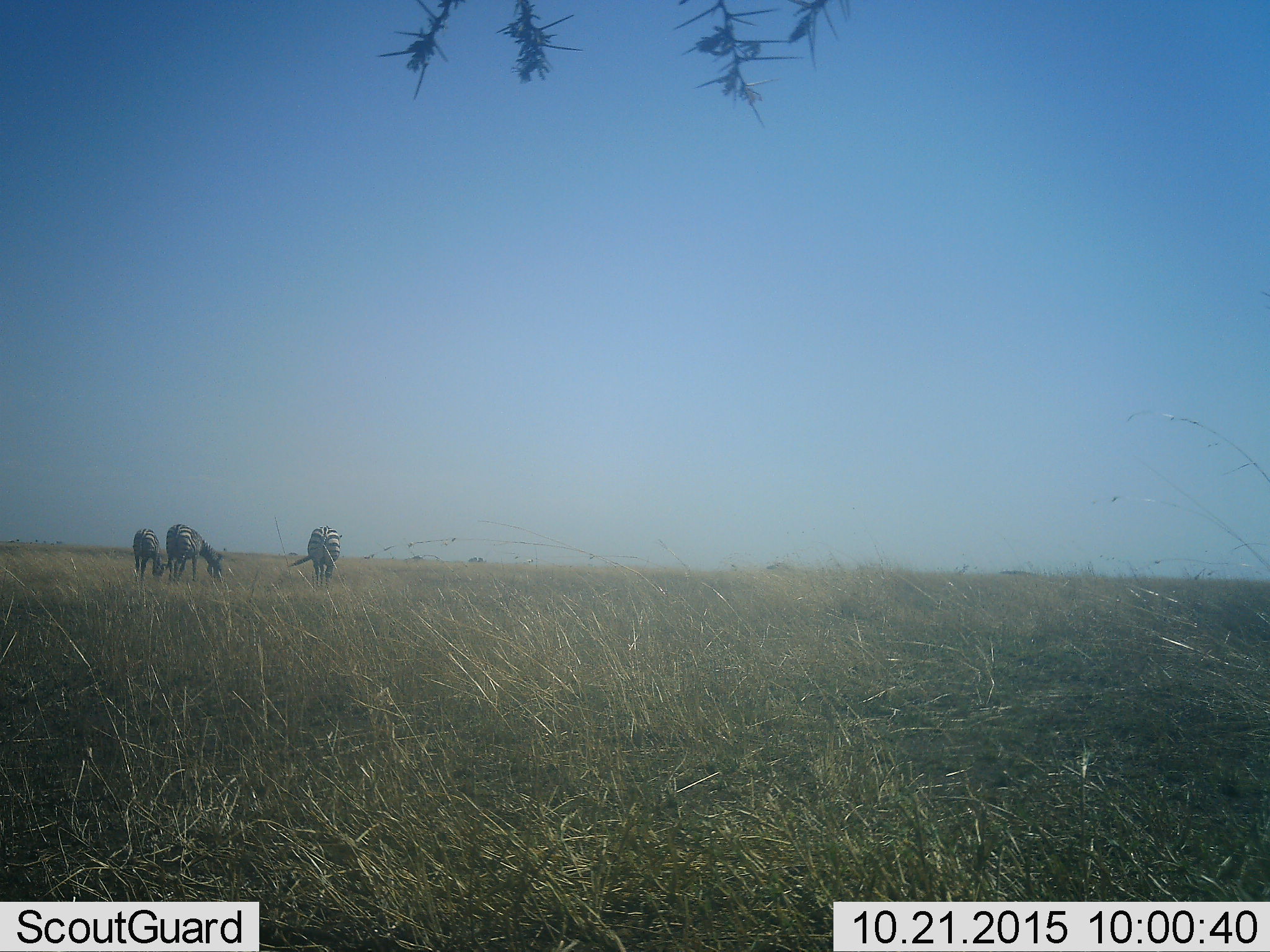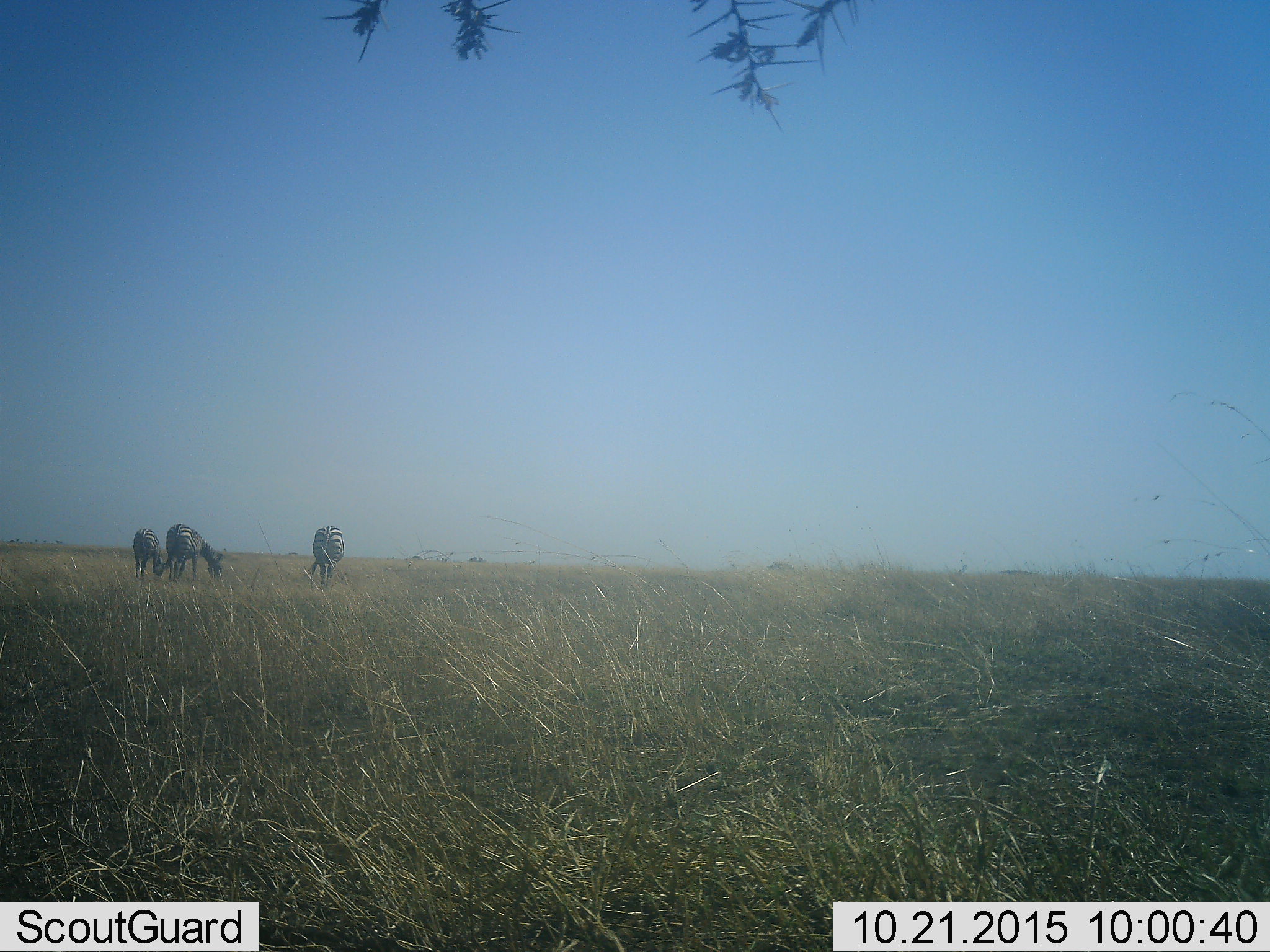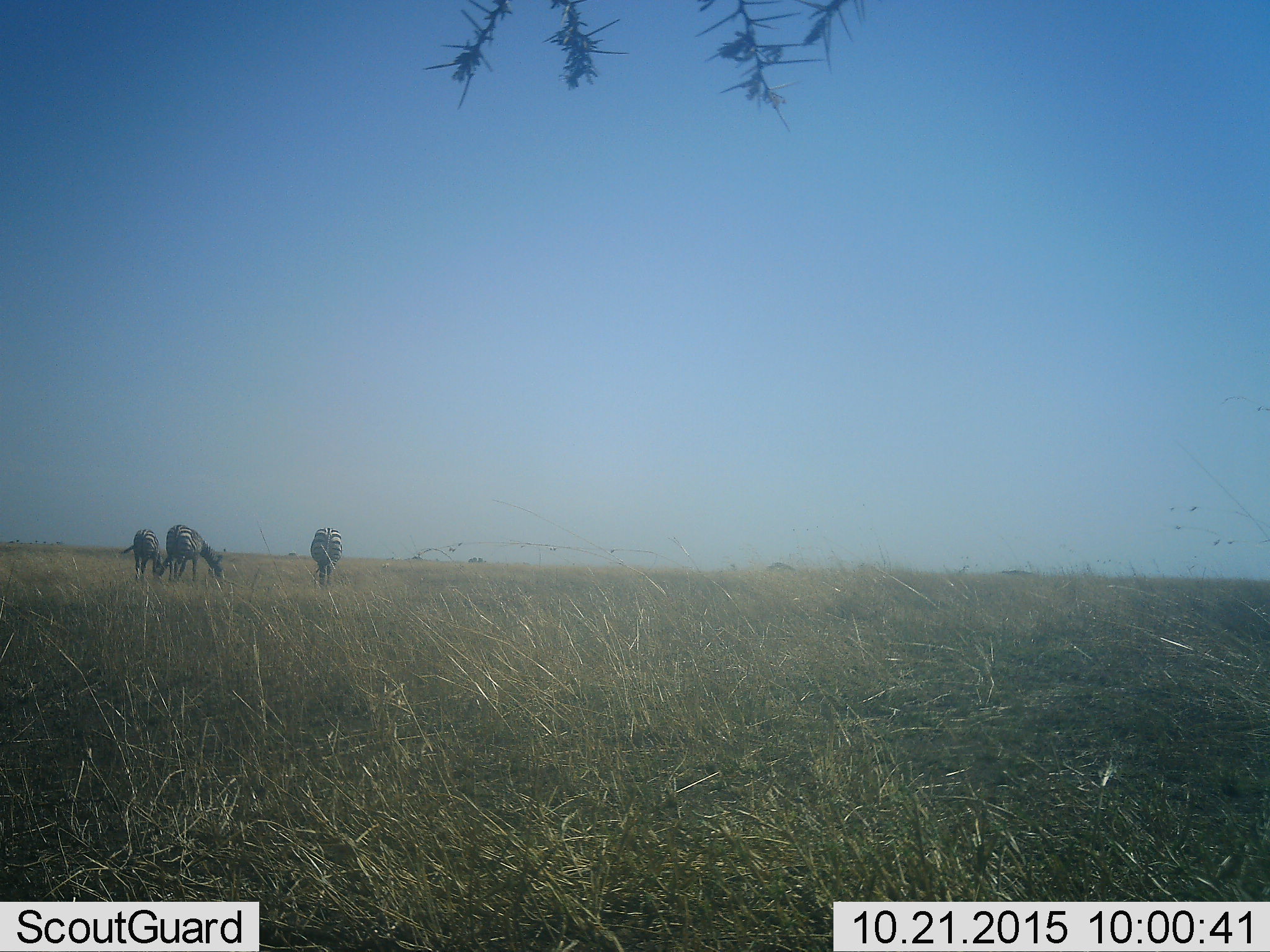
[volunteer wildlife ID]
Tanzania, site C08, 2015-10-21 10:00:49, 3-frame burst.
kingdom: Animalia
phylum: Chordata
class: Mammalia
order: Perissodactyla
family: Equidae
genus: Equus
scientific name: Equus quagga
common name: plains zebra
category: zebra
Zebra (plains zebra) (Equus quagga), count 3. Behavior (volunteer vote fractions): standing 35%, resting 0%, moving 12%, interacting 6%. Young present (vote fraction): 0%. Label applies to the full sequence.